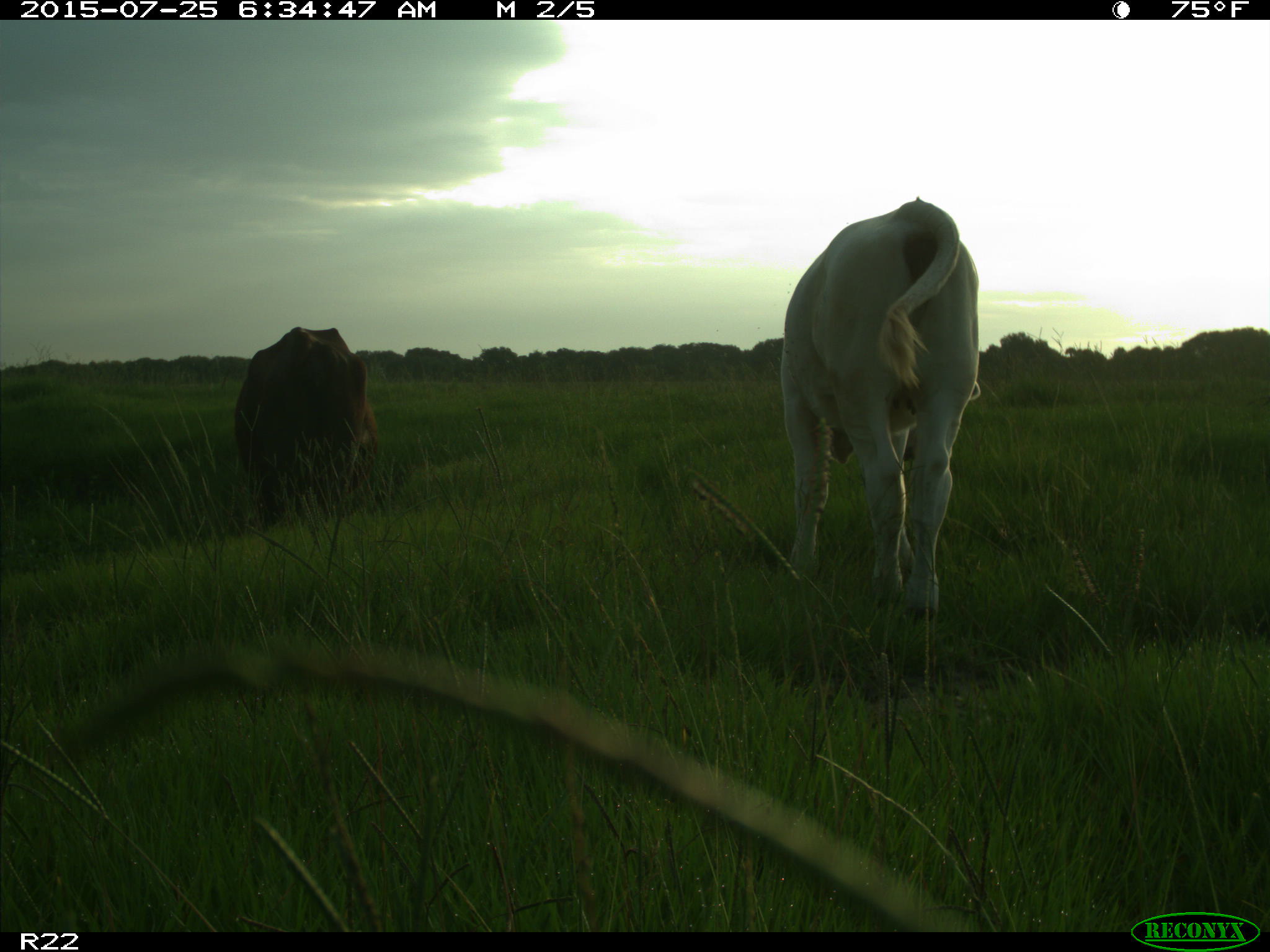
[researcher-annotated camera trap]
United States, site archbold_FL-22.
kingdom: Animalia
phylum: Chordata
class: Mammalia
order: Artiodactyla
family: Bovidae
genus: Bos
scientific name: Bos taurus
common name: domestic cow